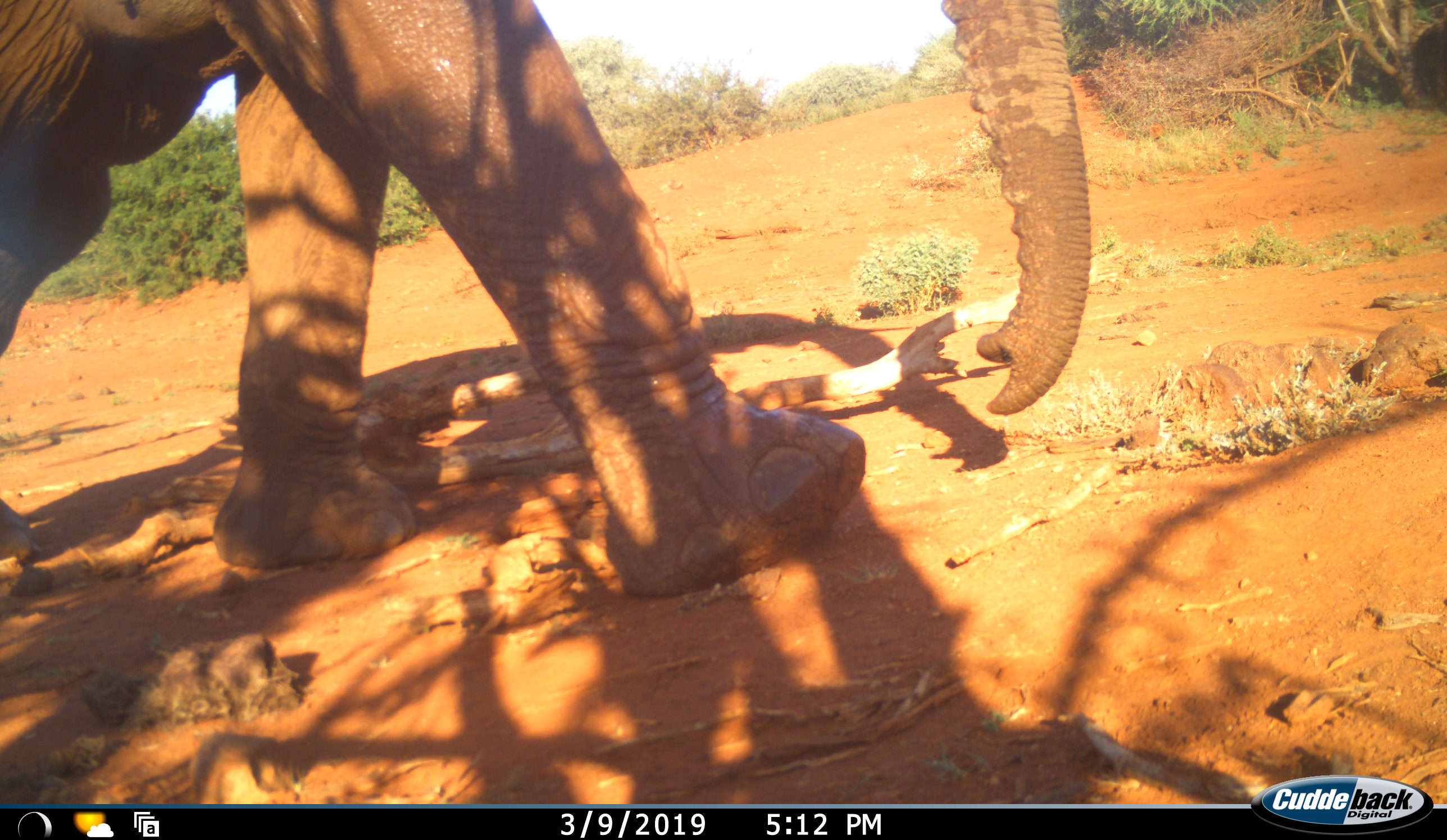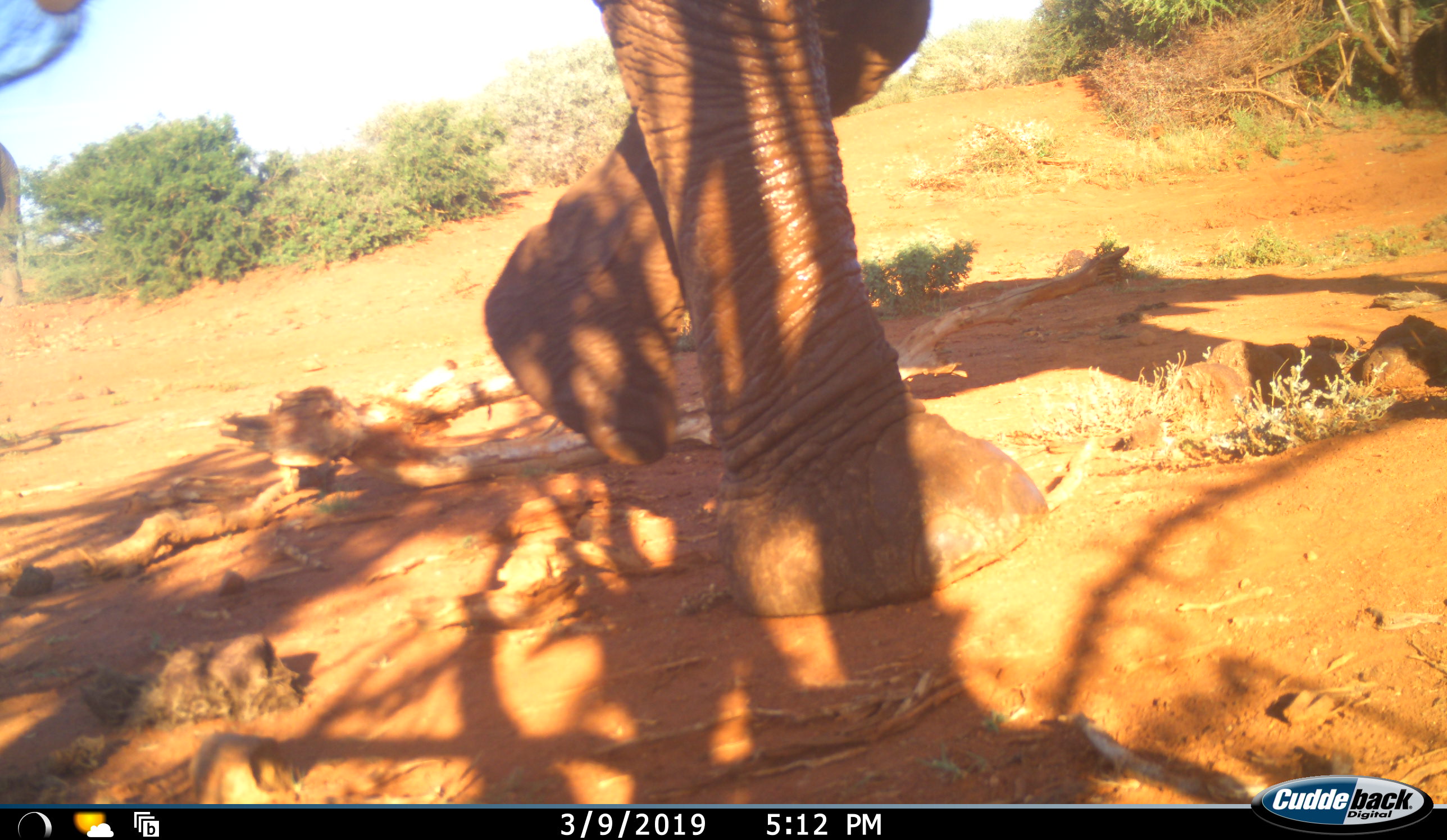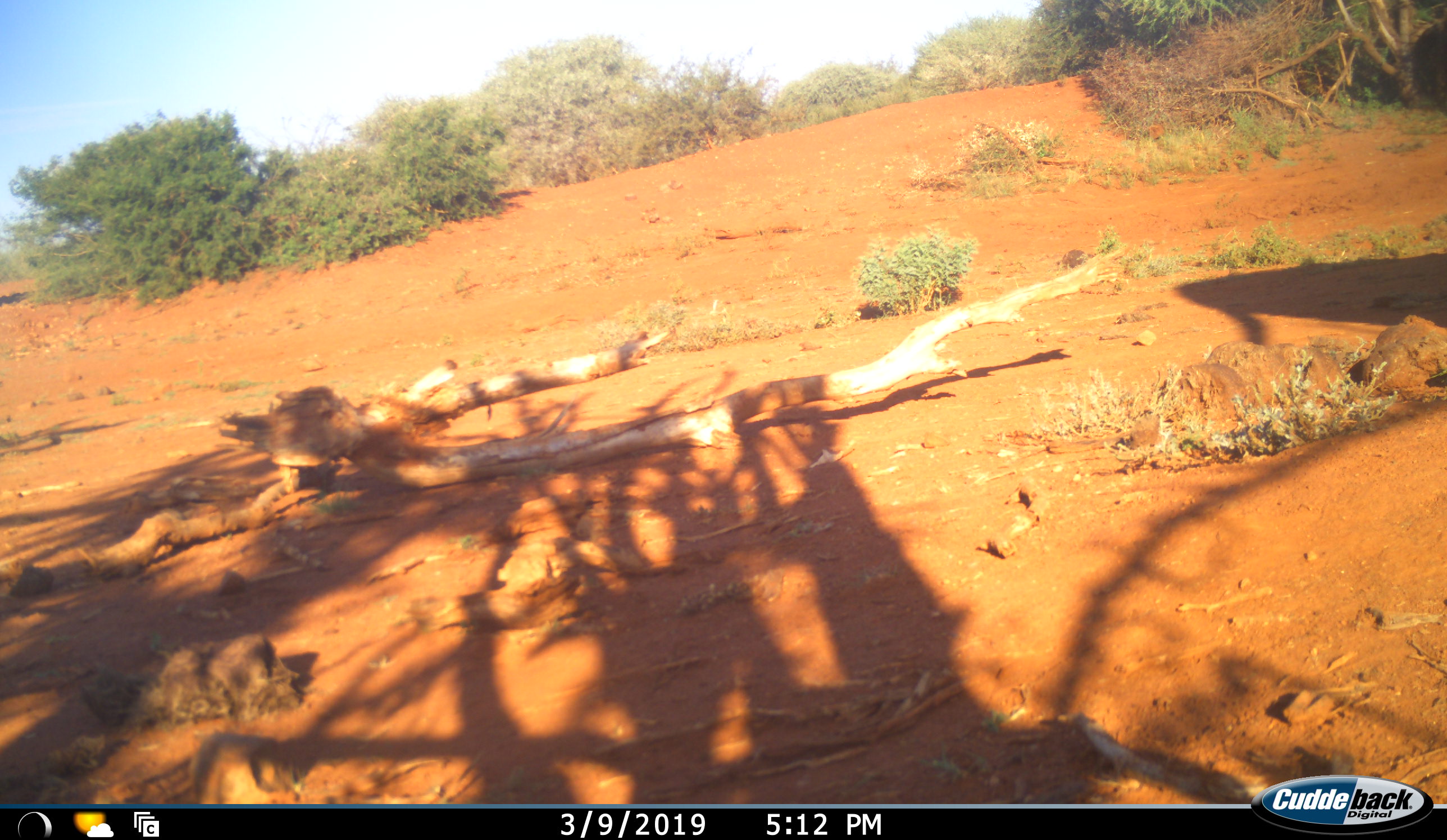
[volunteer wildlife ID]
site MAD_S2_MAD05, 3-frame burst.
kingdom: Animalia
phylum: Chordata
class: Mammalia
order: Proboscidea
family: Elephantidae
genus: Loxodonta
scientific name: Loxodonta africana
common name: african bush elephant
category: elephant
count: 1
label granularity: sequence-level